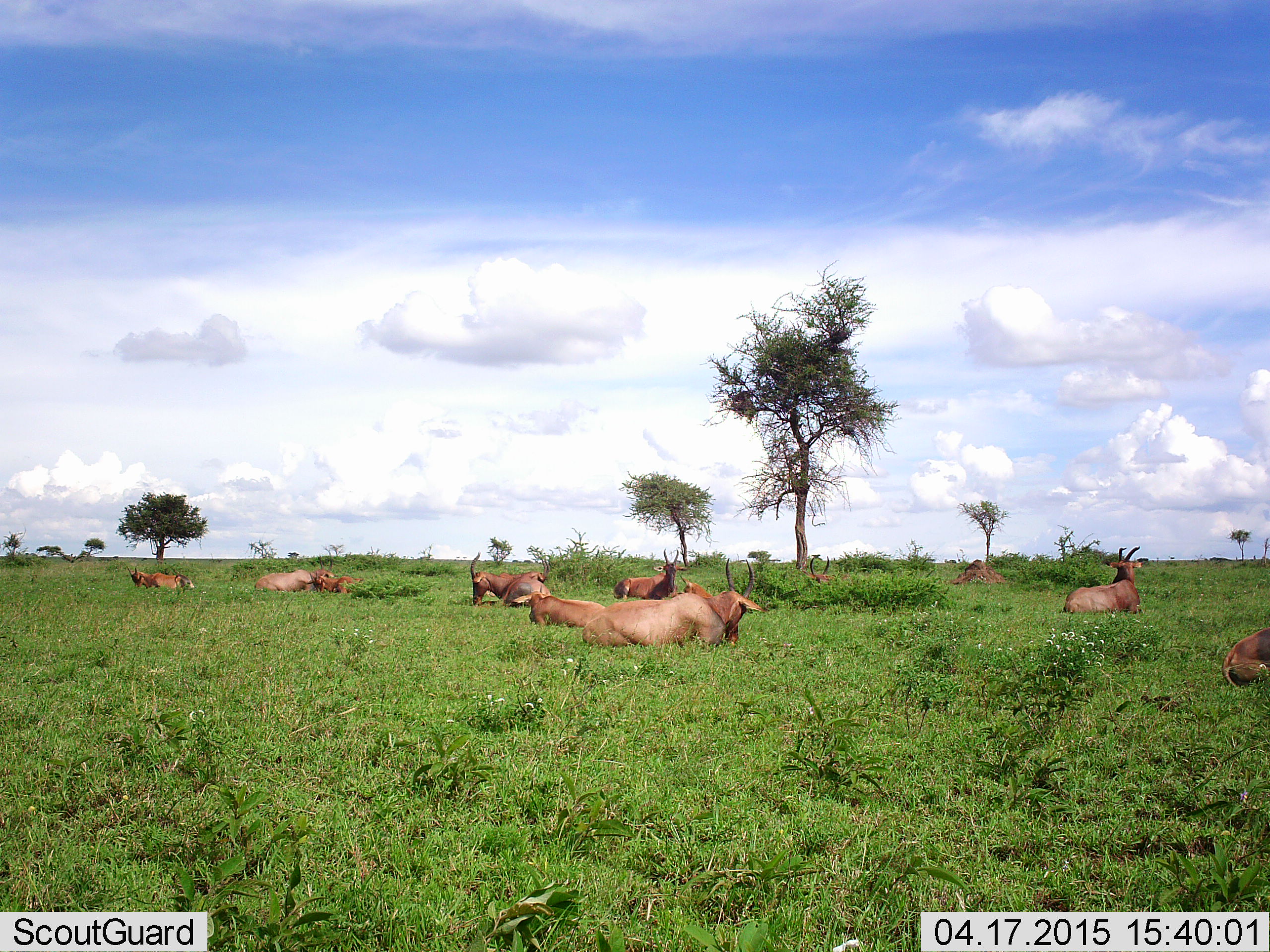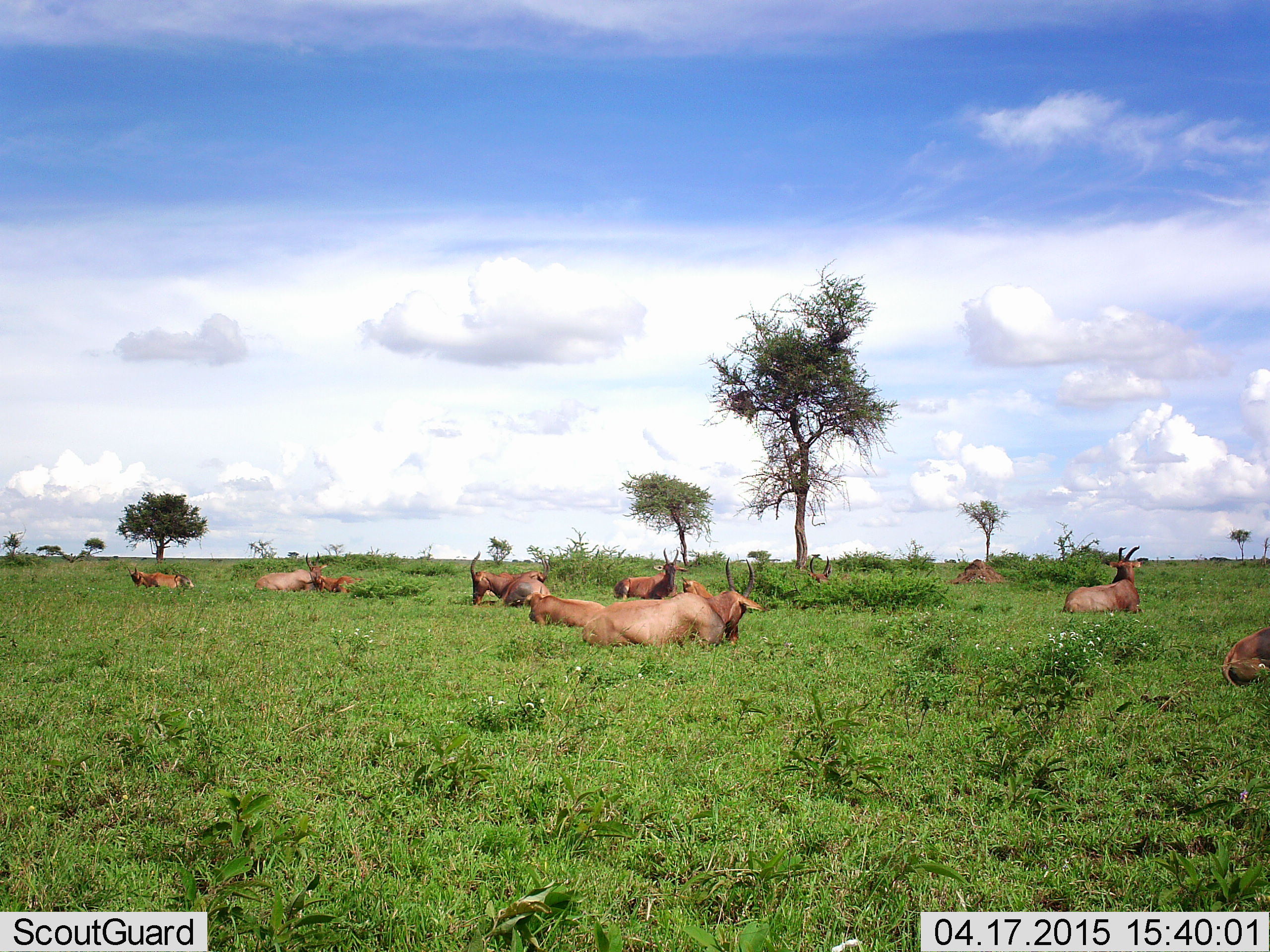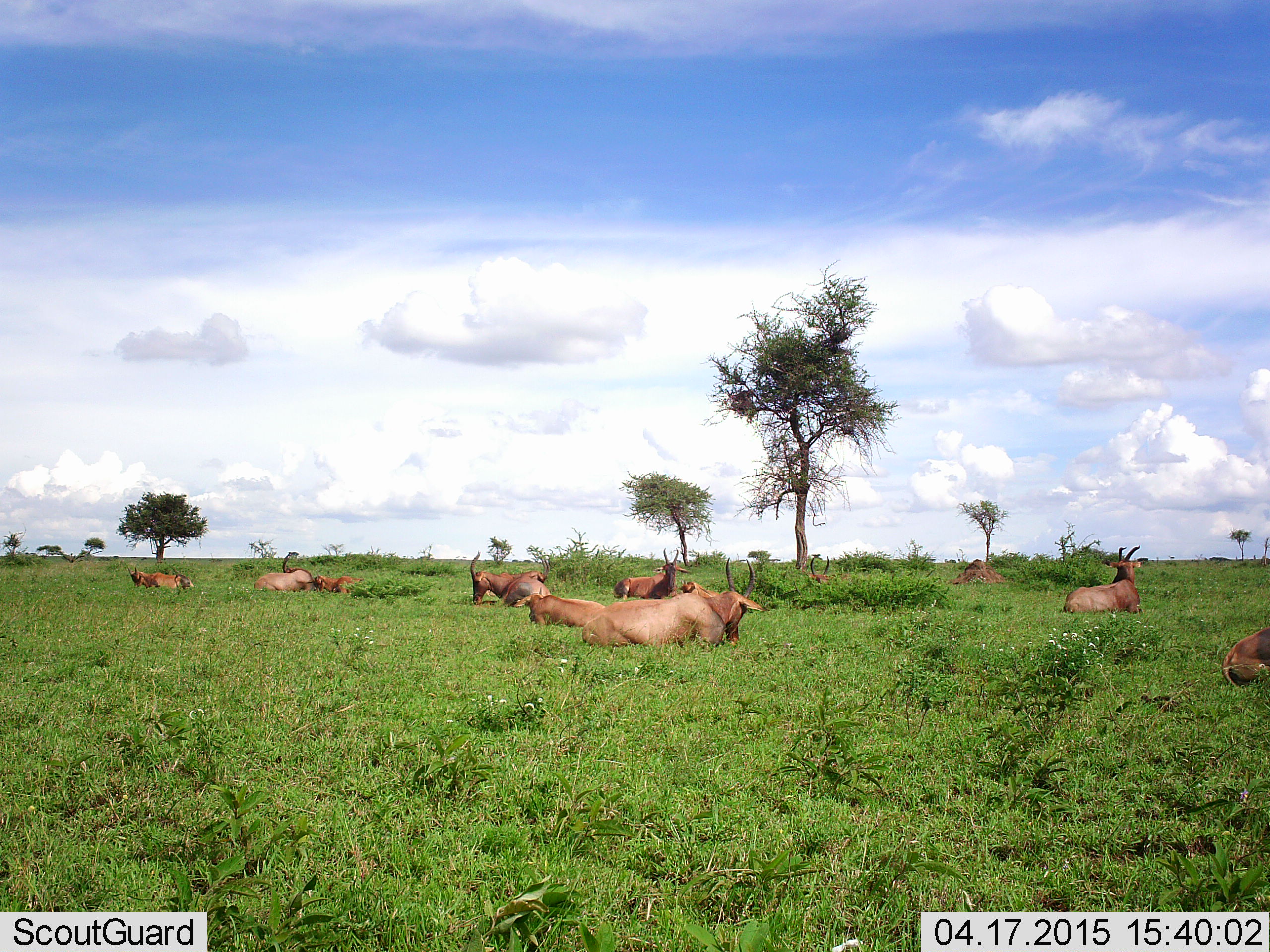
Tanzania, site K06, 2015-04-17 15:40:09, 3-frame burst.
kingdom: Animalia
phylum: Chordata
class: Mammalia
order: Artiodactyla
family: Bovidae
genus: Damaliscus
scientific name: Damaliscus lunatus jimela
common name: topi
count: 11-50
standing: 10%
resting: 90%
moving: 0%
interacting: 10%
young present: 40%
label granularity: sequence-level